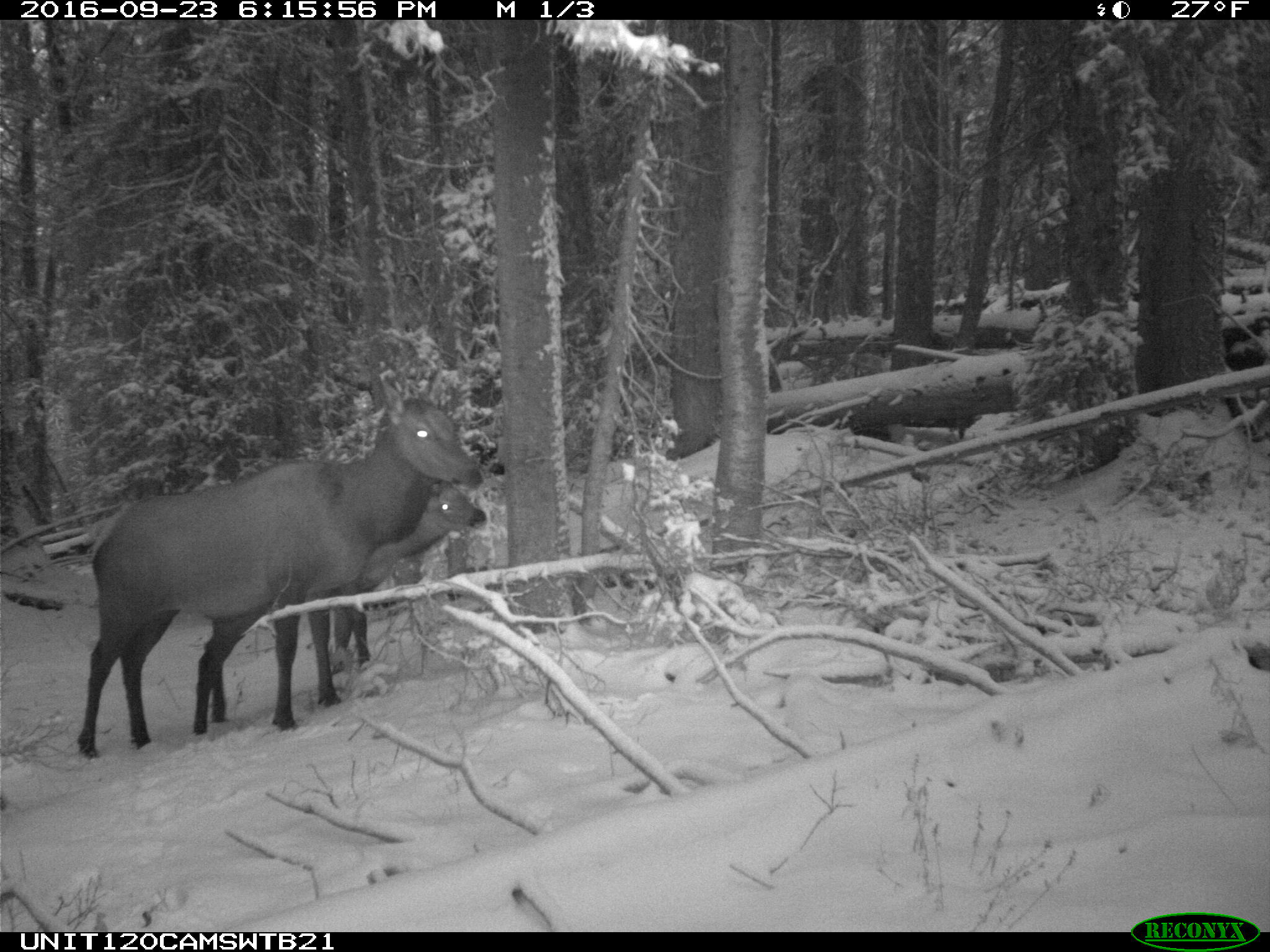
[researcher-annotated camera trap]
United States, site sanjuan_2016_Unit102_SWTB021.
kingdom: Animalia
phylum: Chordata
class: Mammalia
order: Artiodactyla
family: Cervidae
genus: Cervus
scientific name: Cervus elaphus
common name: red deer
Cervus elaphus (red deer).